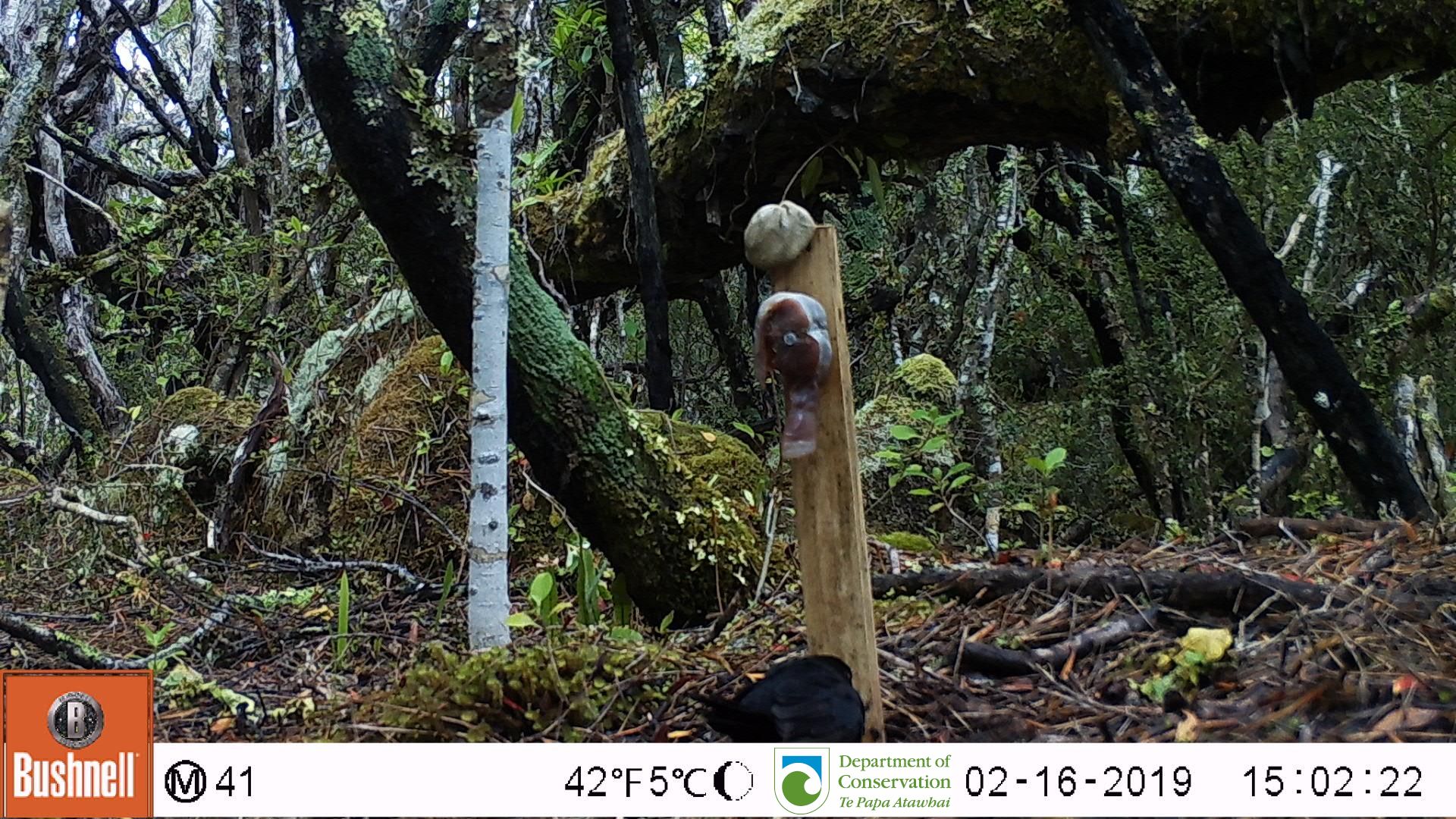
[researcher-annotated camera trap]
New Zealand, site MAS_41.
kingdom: Animalia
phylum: Chordata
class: Aves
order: Passeriformes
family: Turdidae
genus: Turdus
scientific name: Turdus merula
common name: eurasian blackbird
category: blackbird